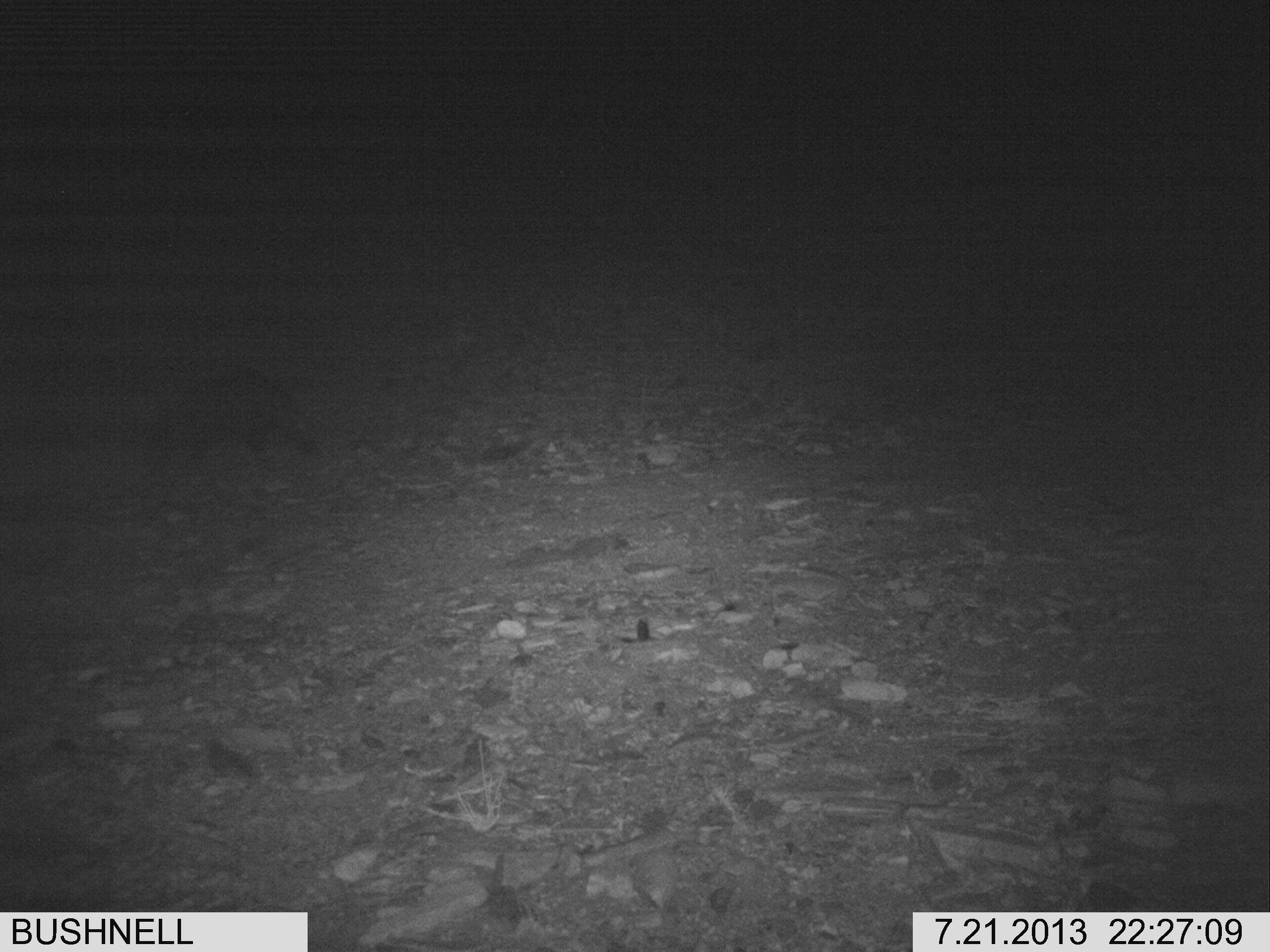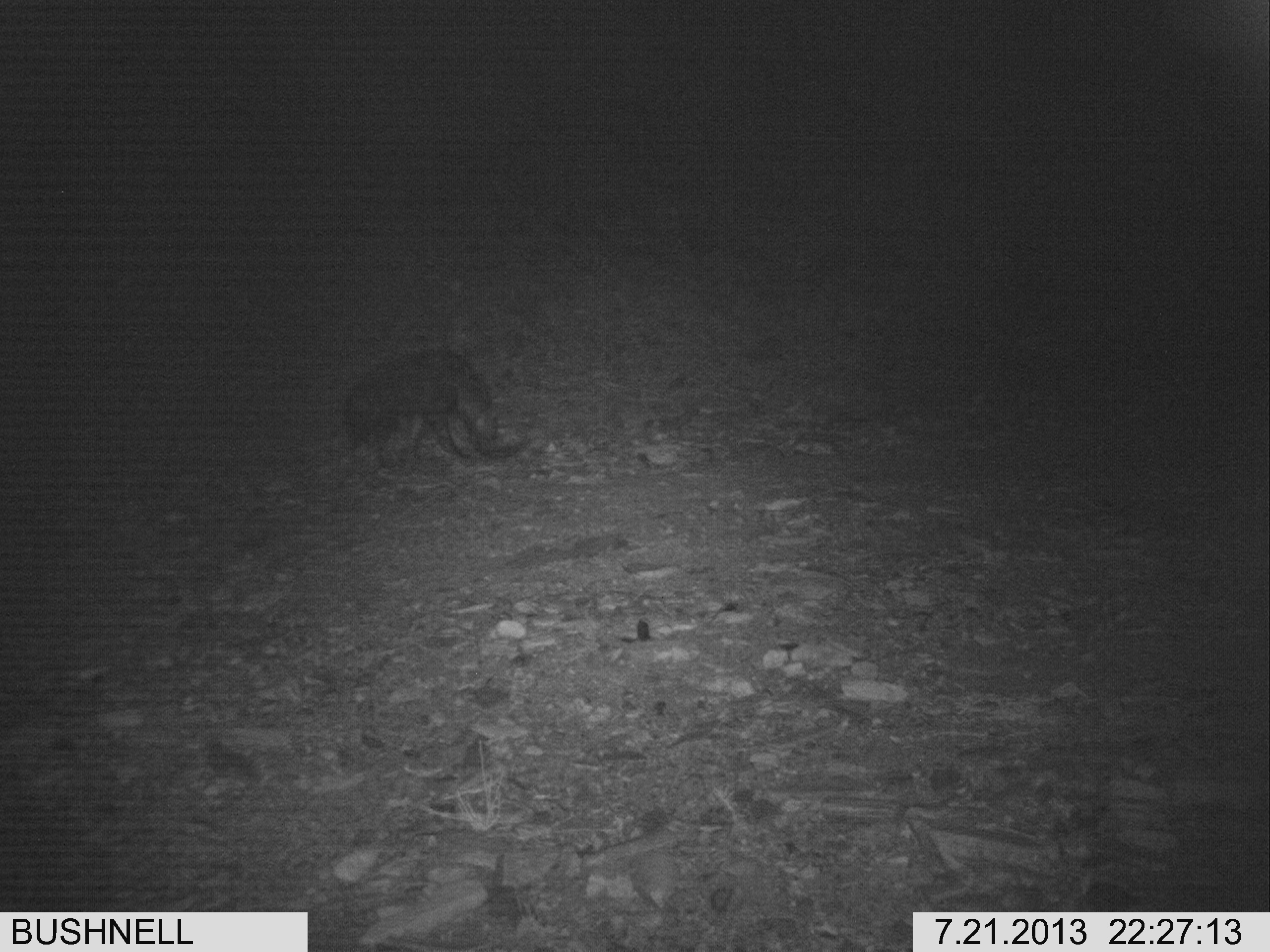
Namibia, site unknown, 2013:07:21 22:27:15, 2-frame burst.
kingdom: Animalia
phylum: Chordata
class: Mammalia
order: Carnivora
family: Hyaenidae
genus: Parahyaena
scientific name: Parahyaena brunnea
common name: brown hyena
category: hyaena brunnea